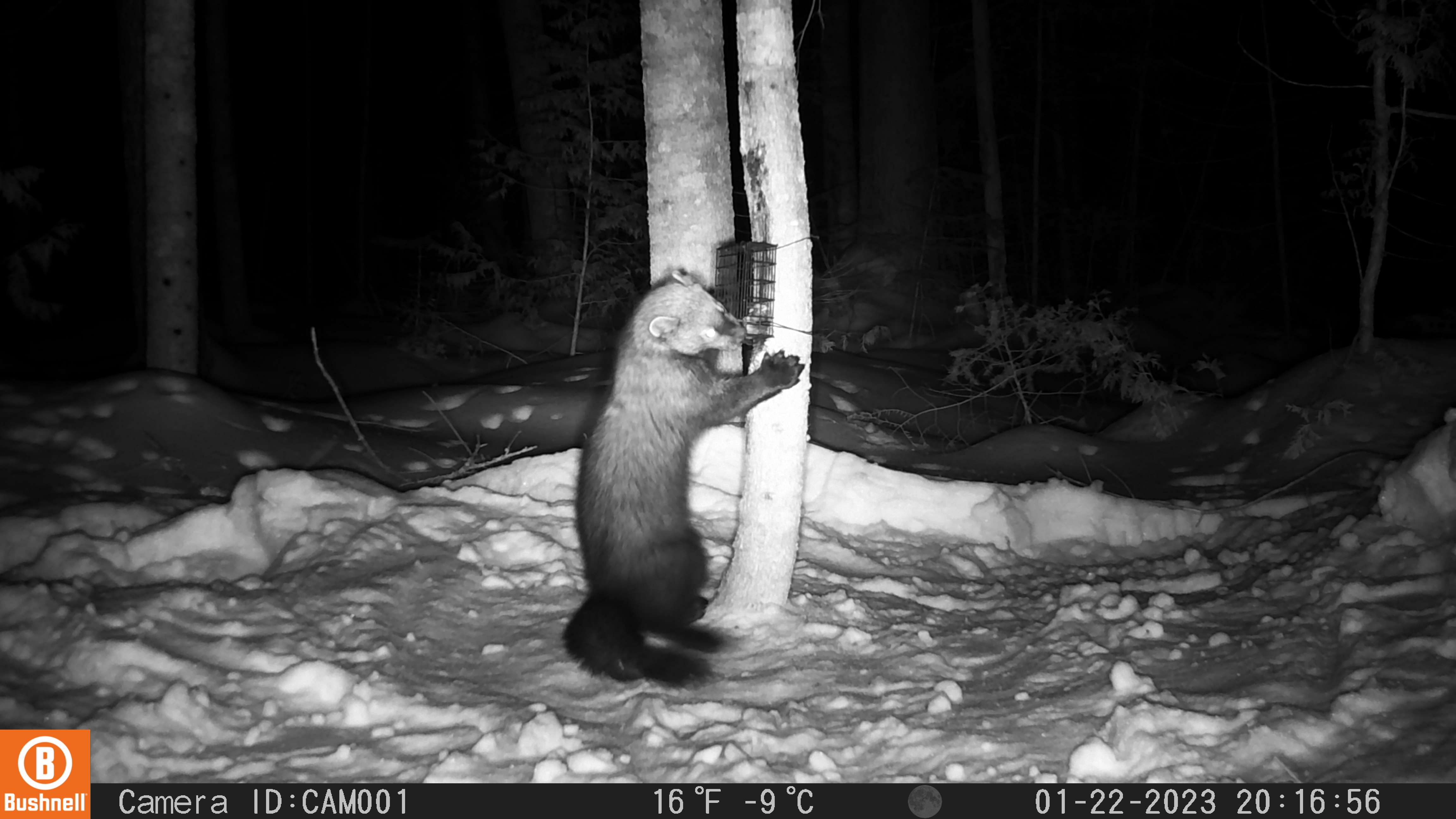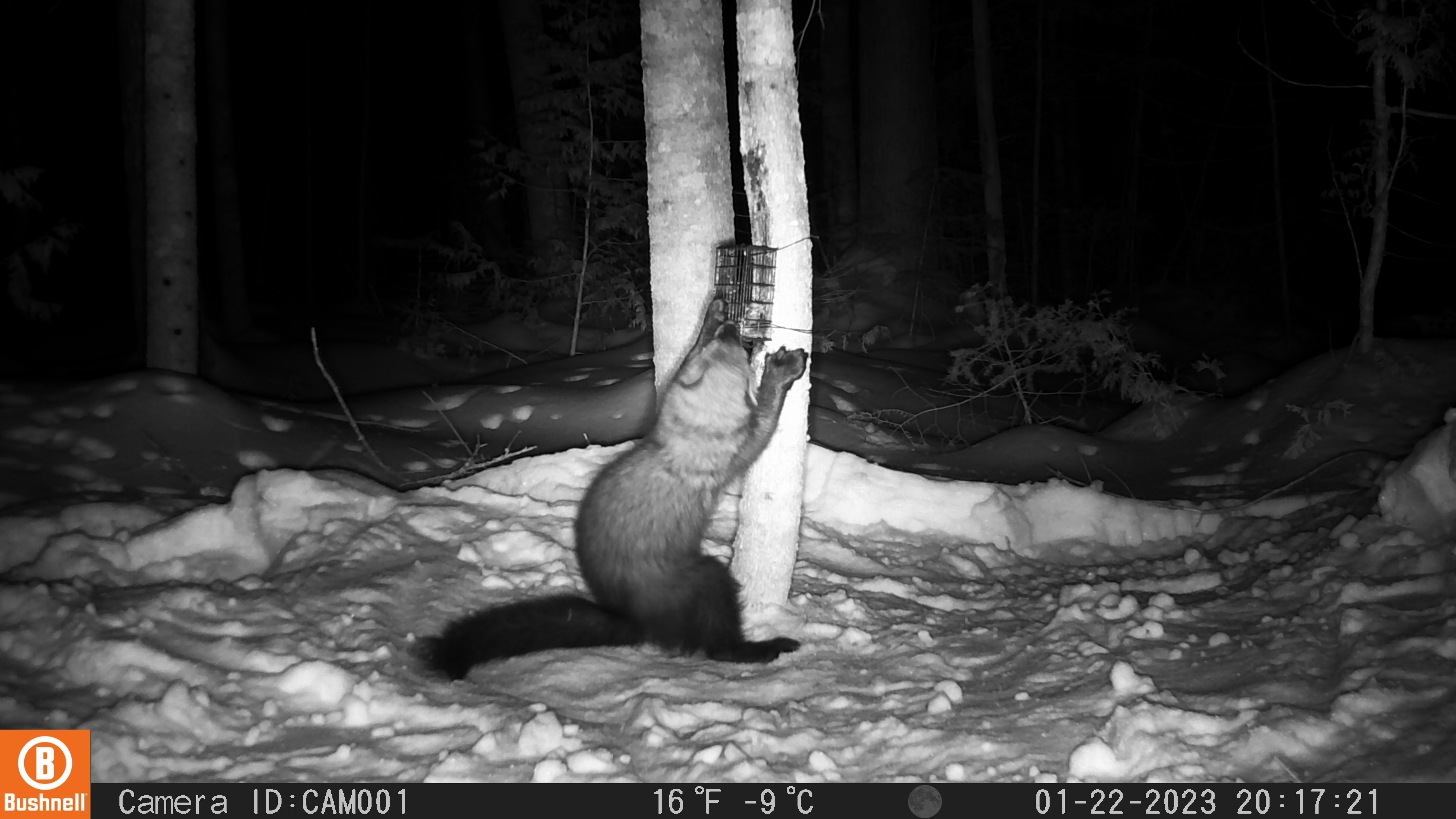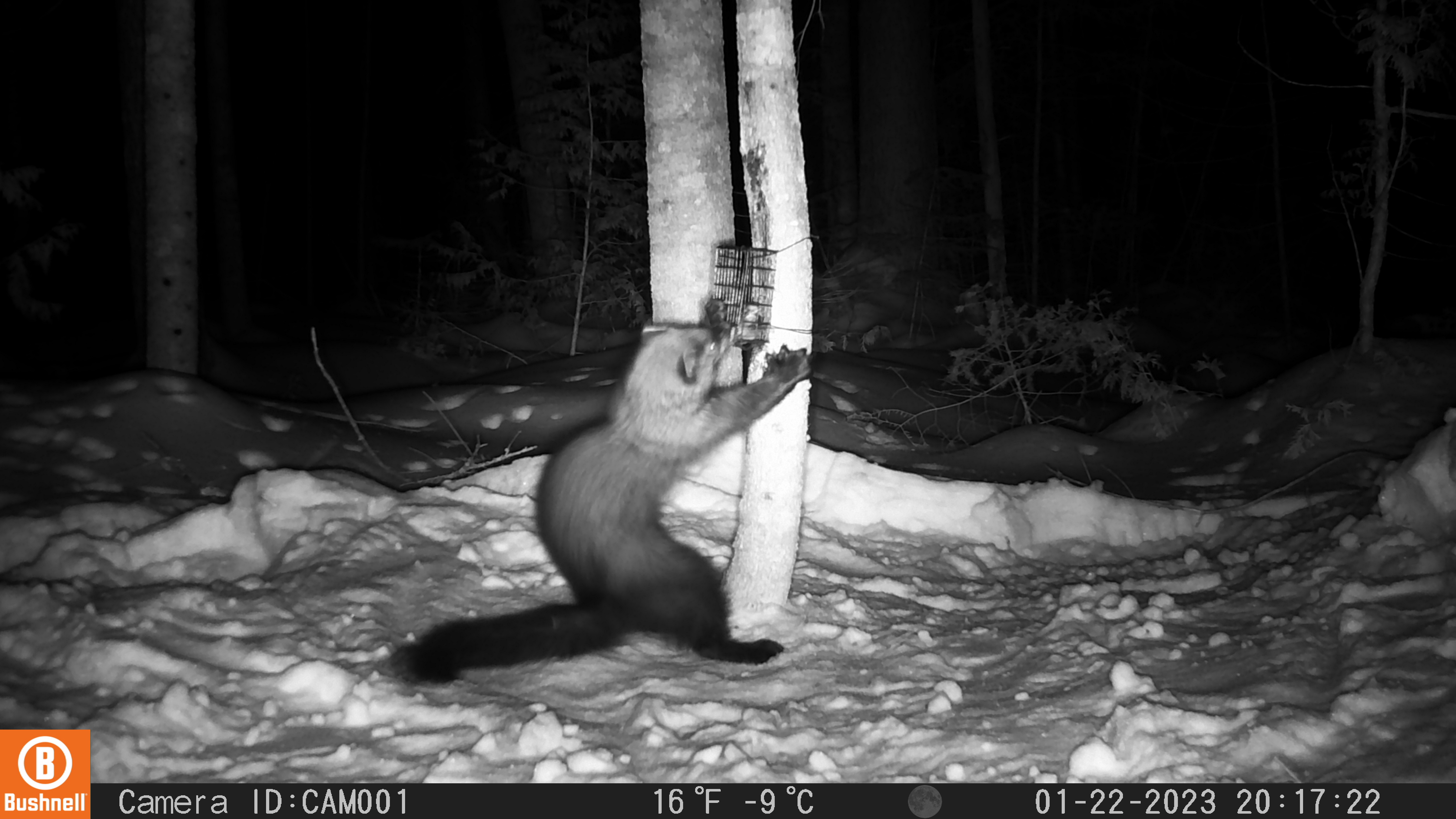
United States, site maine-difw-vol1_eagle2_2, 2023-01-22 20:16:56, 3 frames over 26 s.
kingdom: Animalia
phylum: Chordata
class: Mammalia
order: Carnivora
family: Mustelidae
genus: Pekania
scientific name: Pekania pennanti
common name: fisher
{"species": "fisher (Pekania pennanti)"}